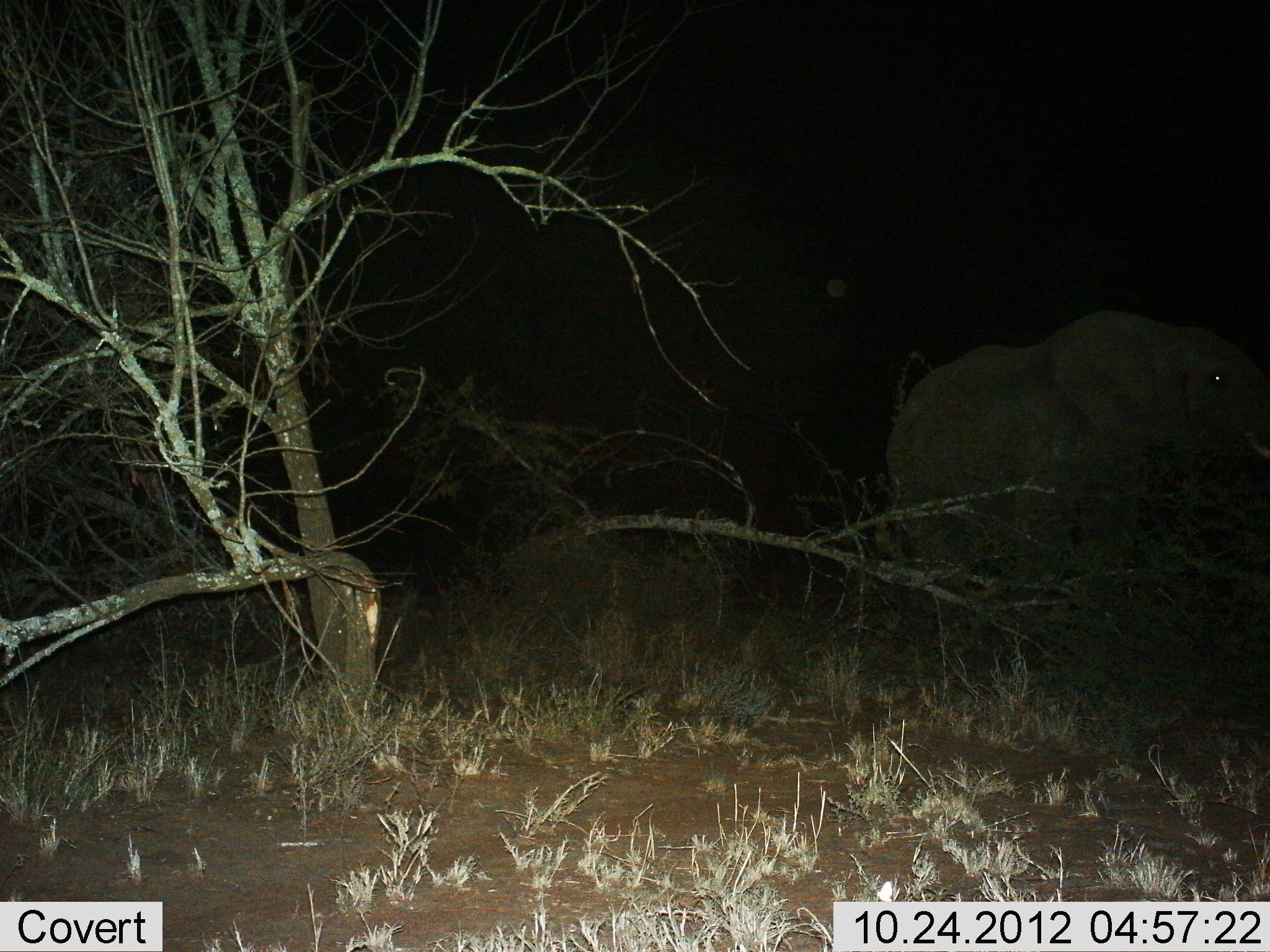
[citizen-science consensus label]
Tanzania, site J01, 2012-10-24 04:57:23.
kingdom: Animalia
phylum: Chordata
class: Mammalia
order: Proboscidea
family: Elephantidae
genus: Loxodonta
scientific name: Loxodonta africana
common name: african bush elephant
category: elephant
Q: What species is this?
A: Elephant (african bush elephant) (Loxodonta africana).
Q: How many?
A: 1.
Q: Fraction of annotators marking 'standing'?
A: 90%.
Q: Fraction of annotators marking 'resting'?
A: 0%.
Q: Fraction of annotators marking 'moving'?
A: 10%.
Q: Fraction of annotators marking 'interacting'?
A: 0%.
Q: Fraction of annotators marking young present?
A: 0%.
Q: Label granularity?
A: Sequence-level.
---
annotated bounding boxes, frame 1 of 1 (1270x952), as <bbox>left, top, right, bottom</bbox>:
animal: <bbox>886, 310, 1270, 600</bbox>